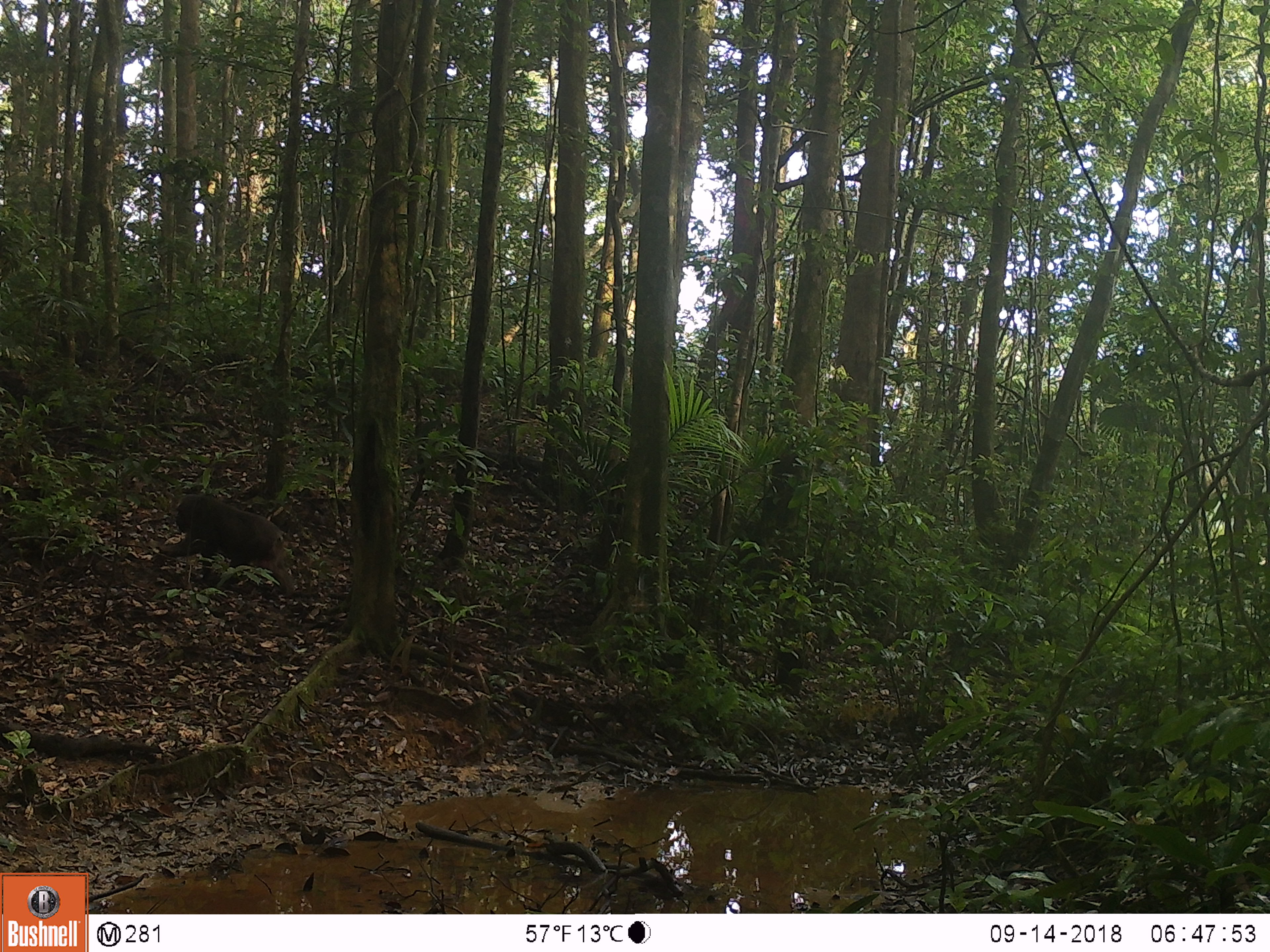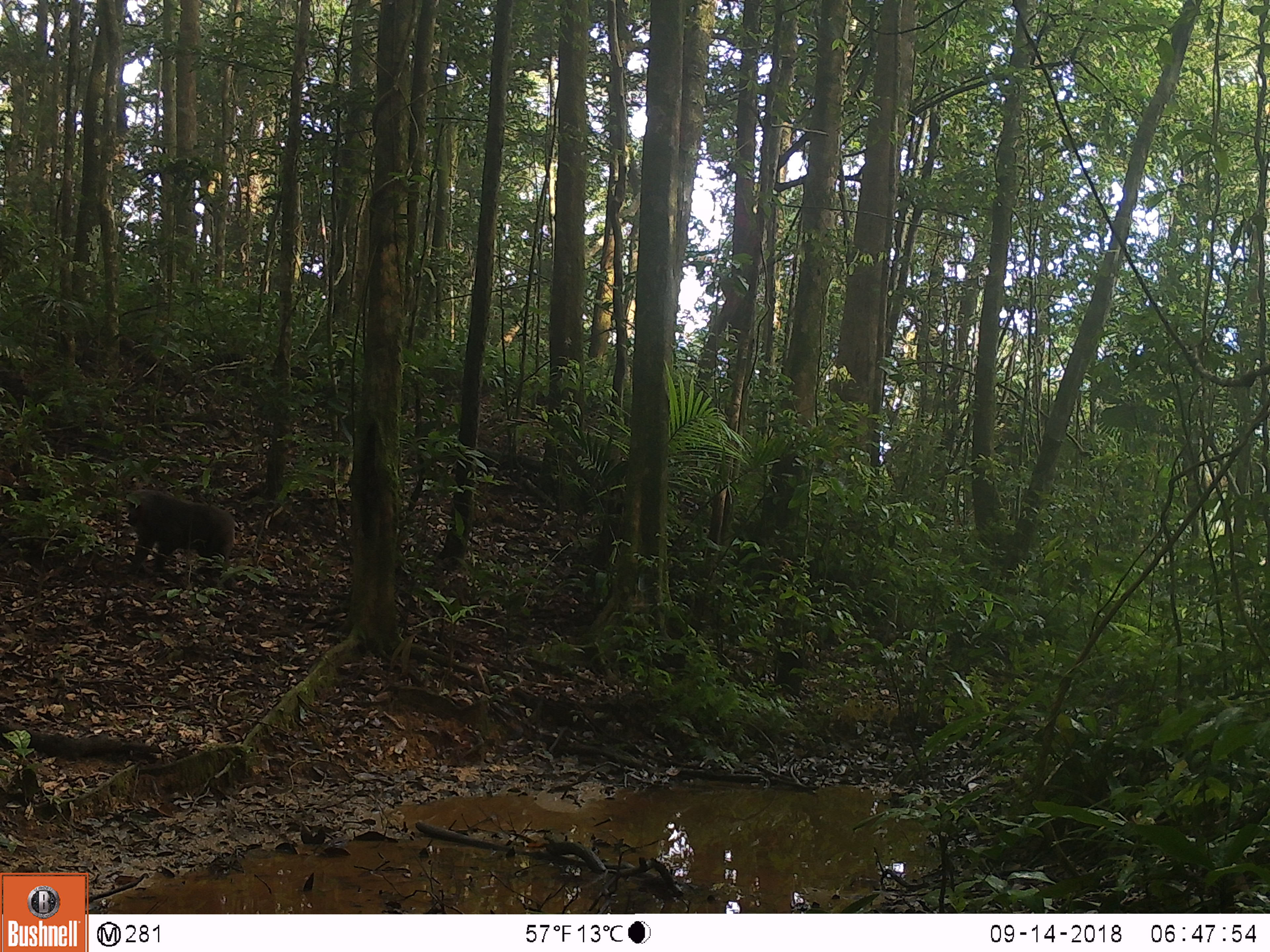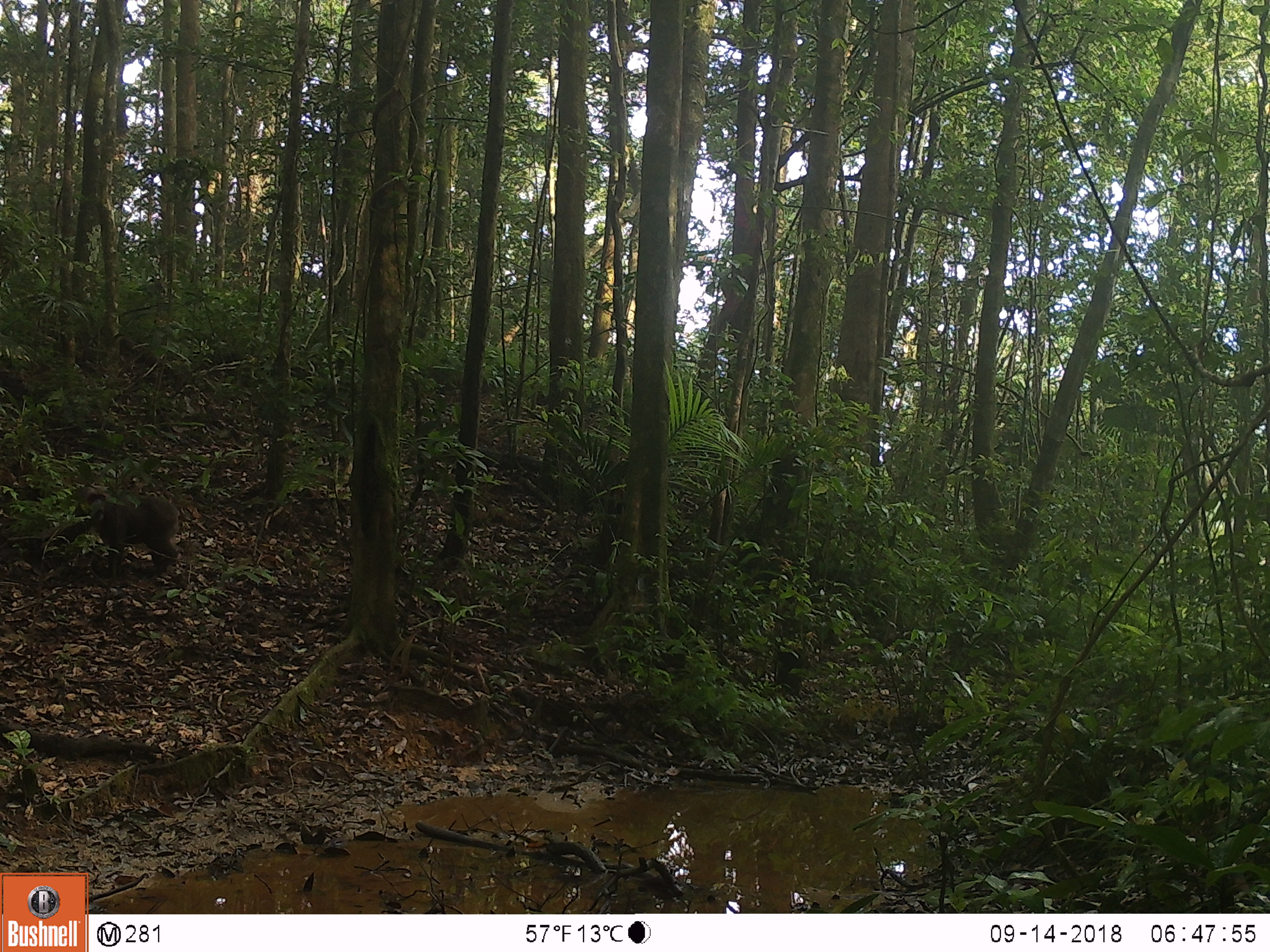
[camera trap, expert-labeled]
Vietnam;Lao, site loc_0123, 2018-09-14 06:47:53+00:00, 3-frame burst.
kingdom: Animalia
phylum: Chordata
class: Mammalia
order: Primates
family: Cercopithecidae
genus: Macaca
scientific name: Macaca arctoides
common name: stump-tailed macaque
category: stump tailed macaque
Stump tailed macaque (stump-tailed macaque) (Macaca arctoides). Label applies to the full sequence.